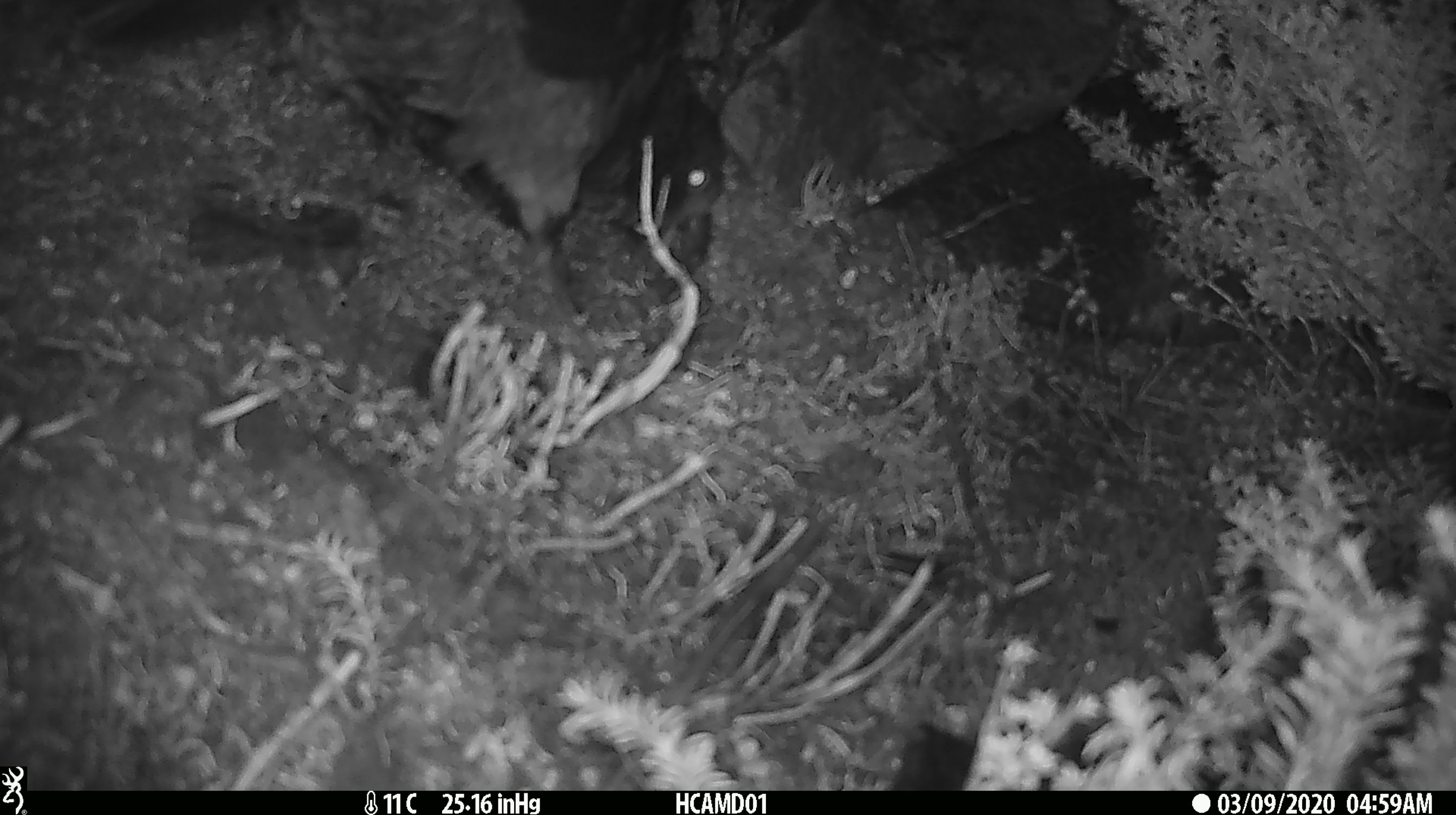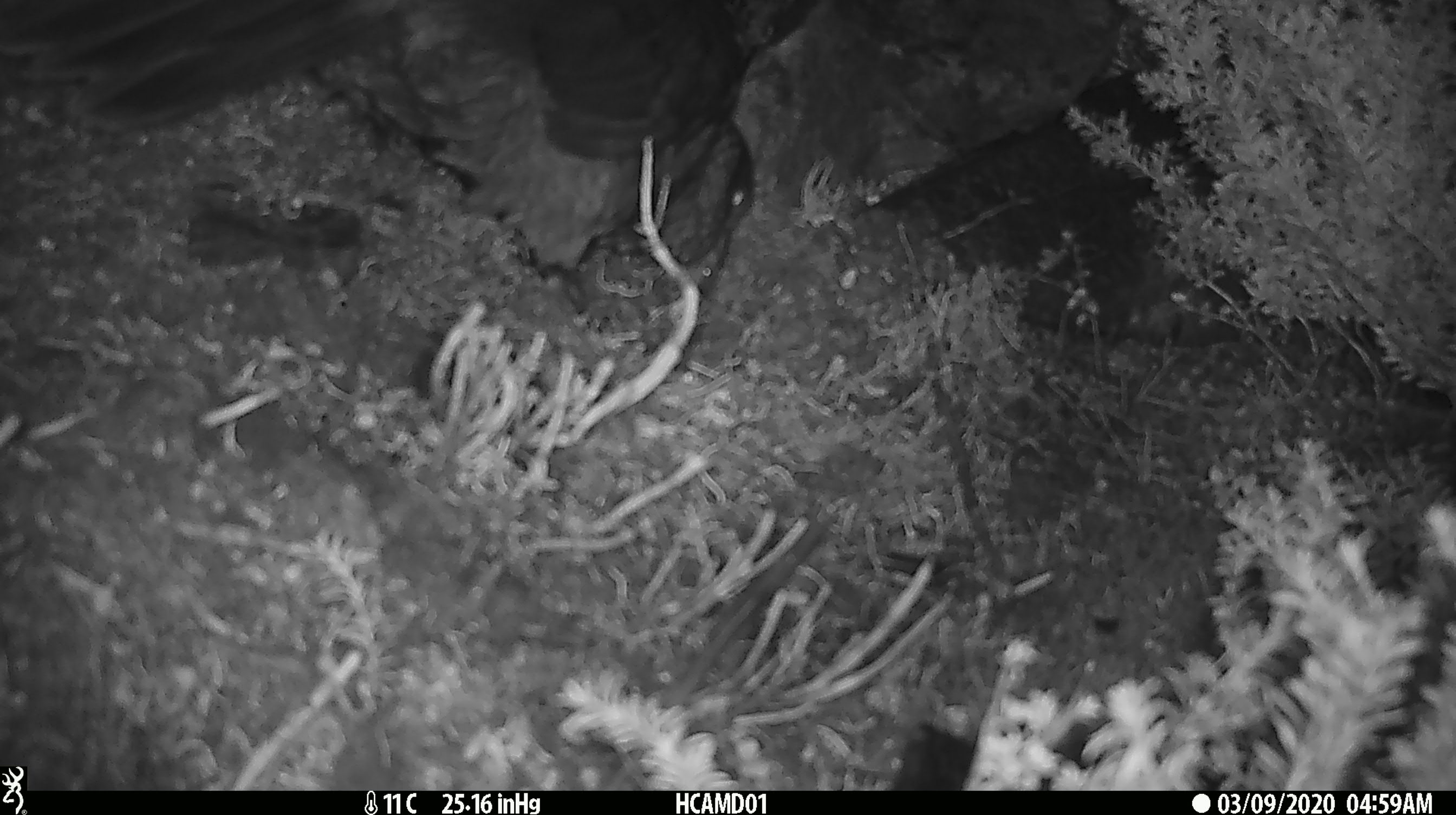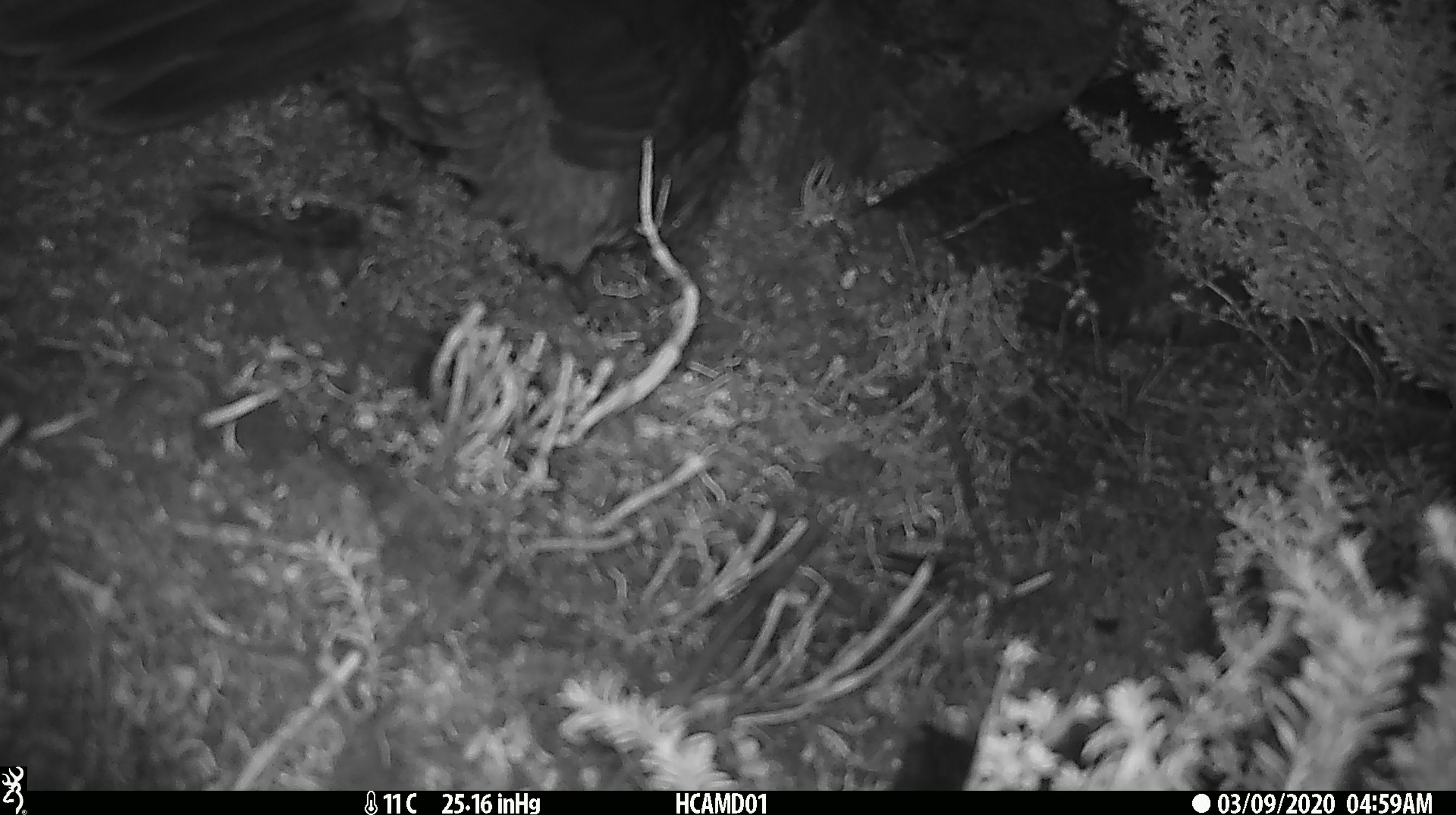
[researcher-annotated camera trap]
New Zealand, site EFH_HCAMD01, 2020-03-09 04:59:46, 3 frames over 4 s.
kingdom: Animalia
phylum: Chordata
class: Aves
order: Psittaciformes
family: Strigopidae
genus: Nestor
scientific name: Nestor notabilis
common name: kea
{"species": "kea (Nestor notabilis)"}